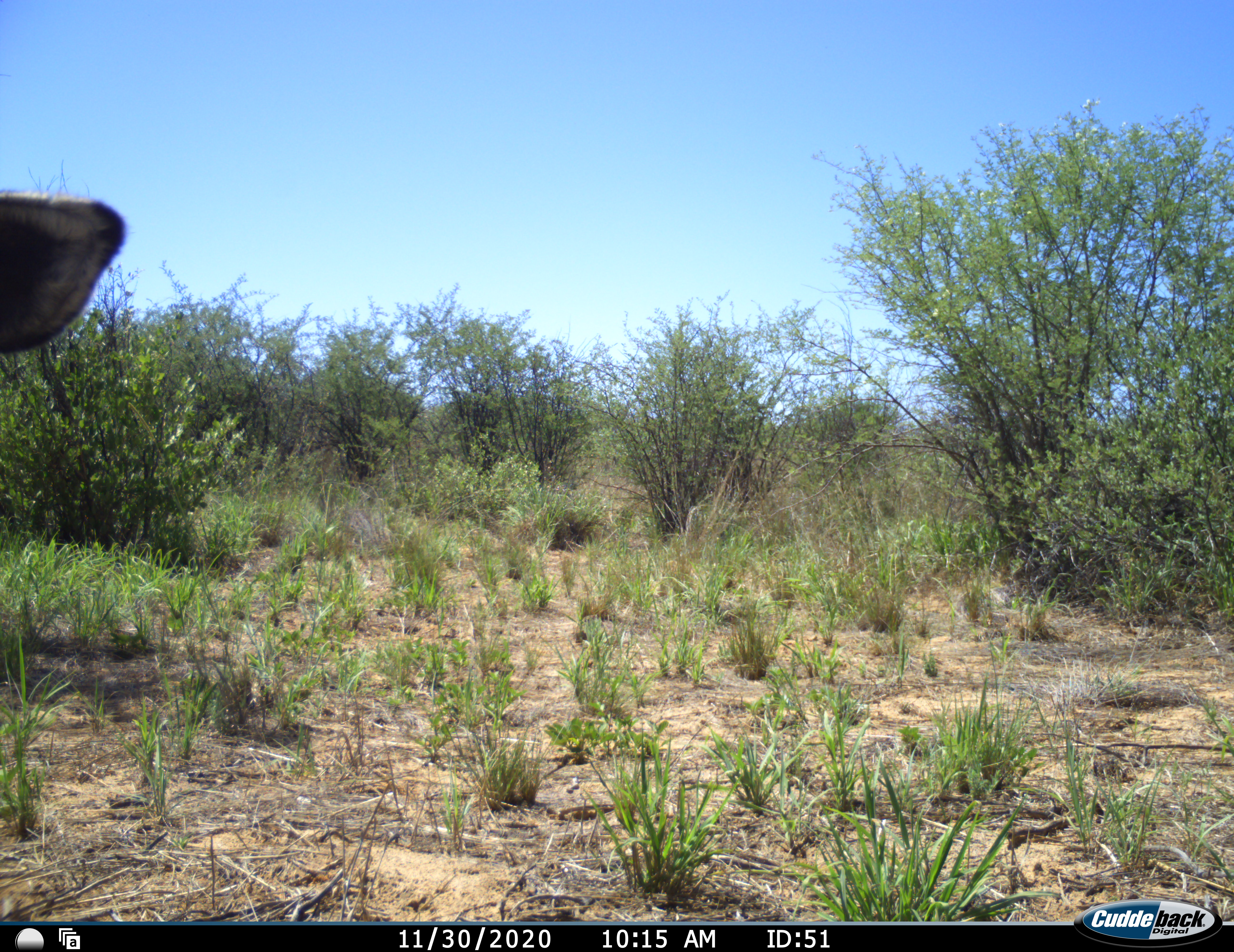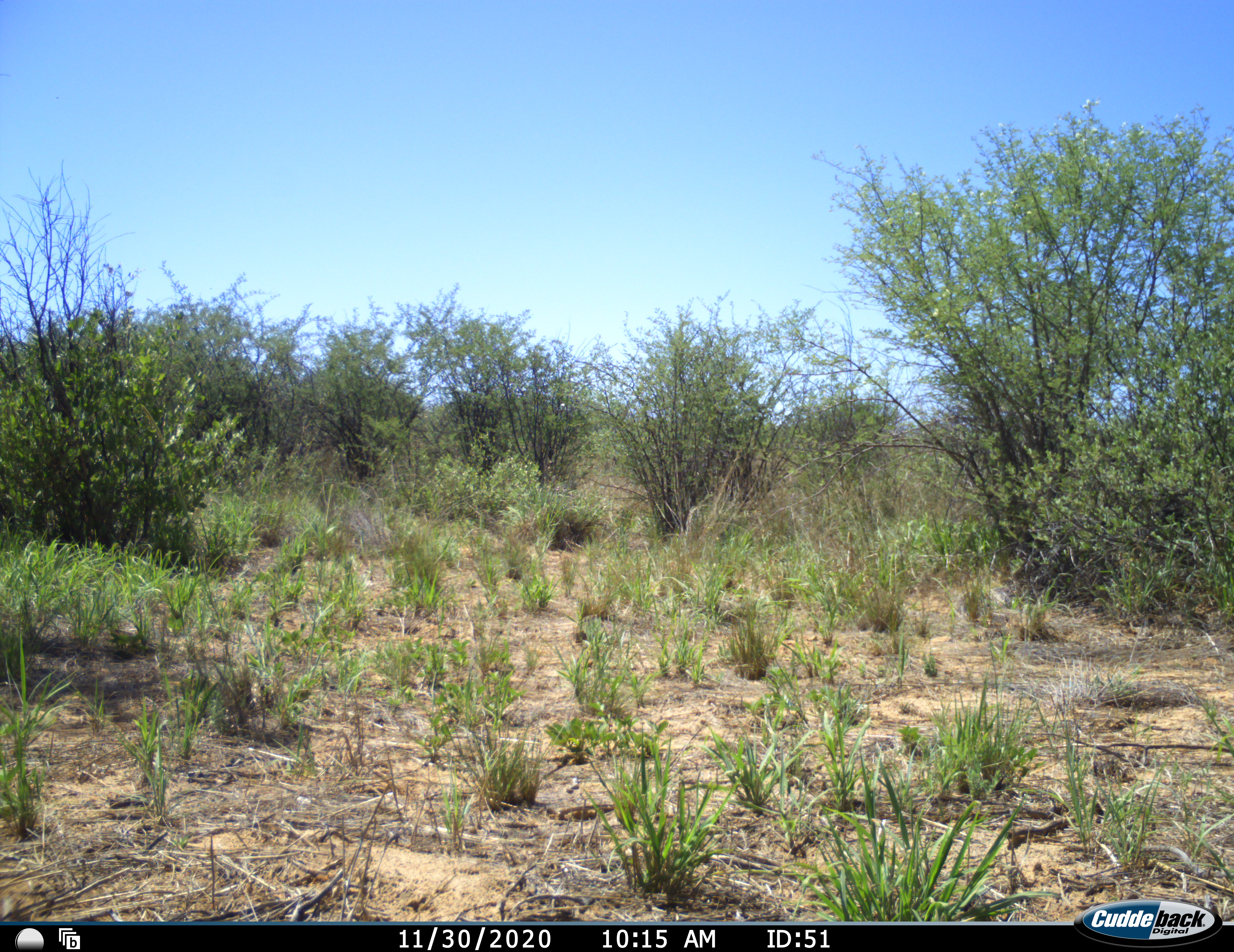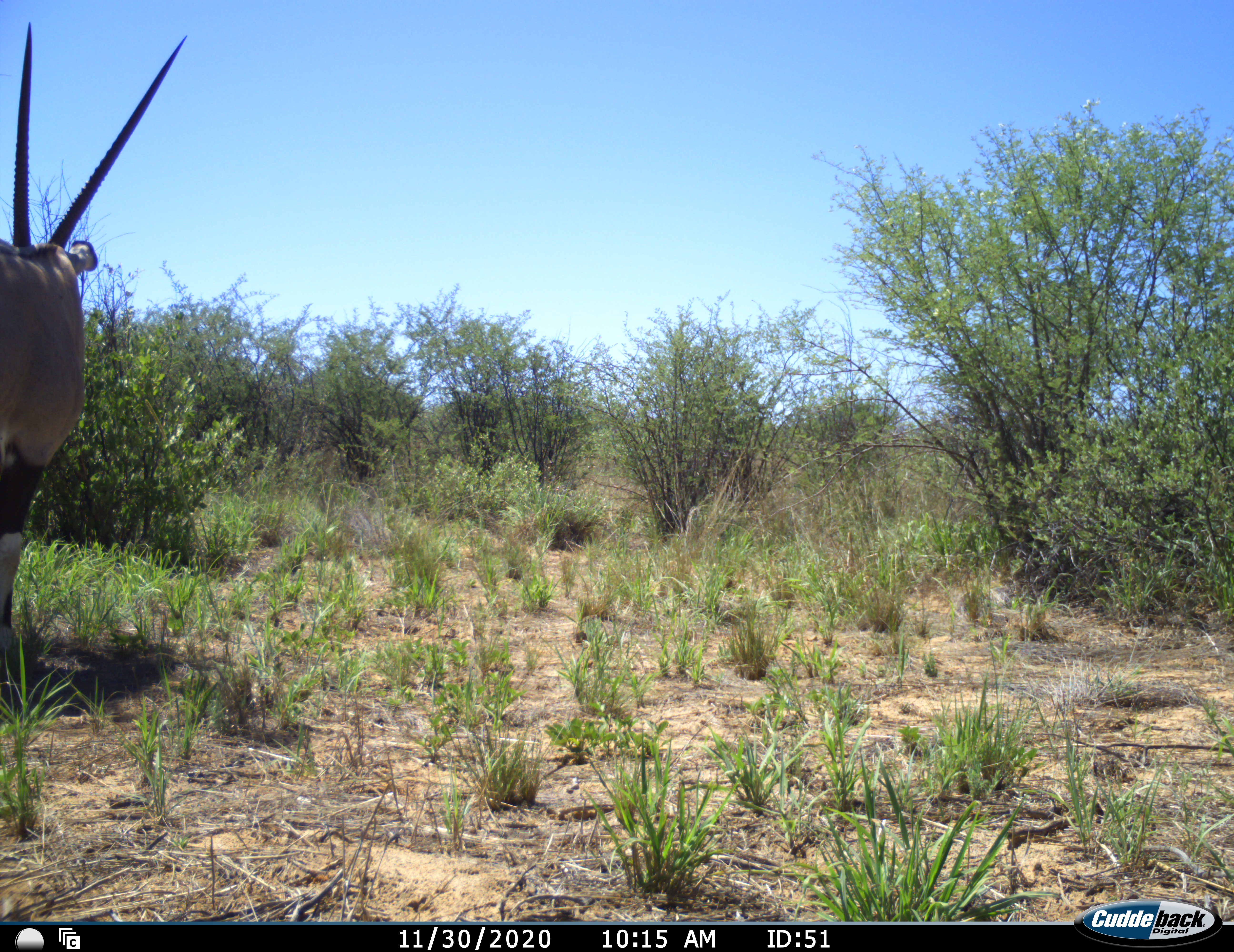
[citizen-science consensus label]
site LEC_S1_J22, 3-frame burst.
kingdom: Animalia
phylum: Chordata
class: Mammalia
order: Artiodactyla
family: Bovidae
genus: Oryx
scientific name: Oryx gazella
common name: gemsbok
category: oryx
Oryx (gemsbok) (Oryx gazella), count 1. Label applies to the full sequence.